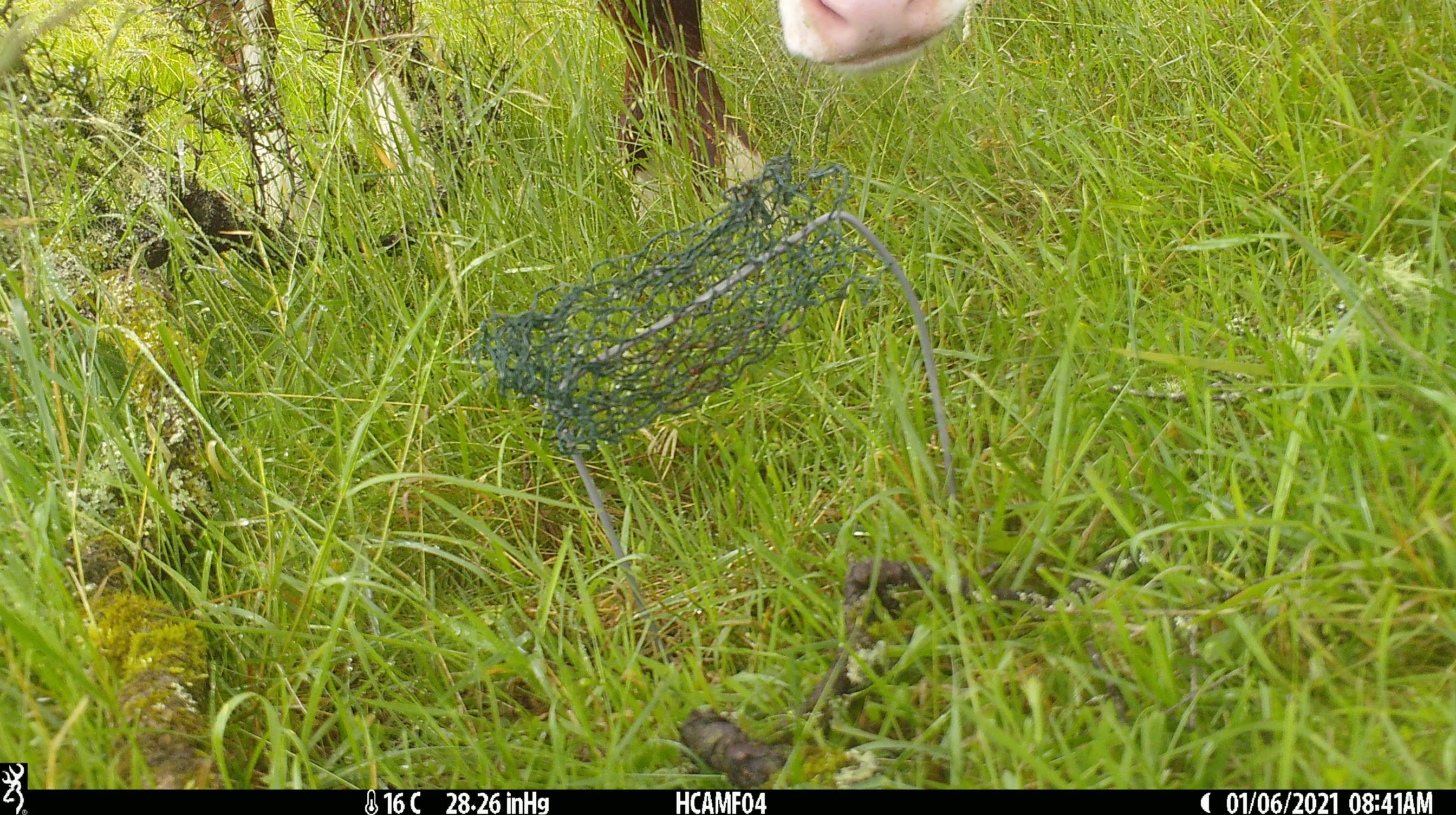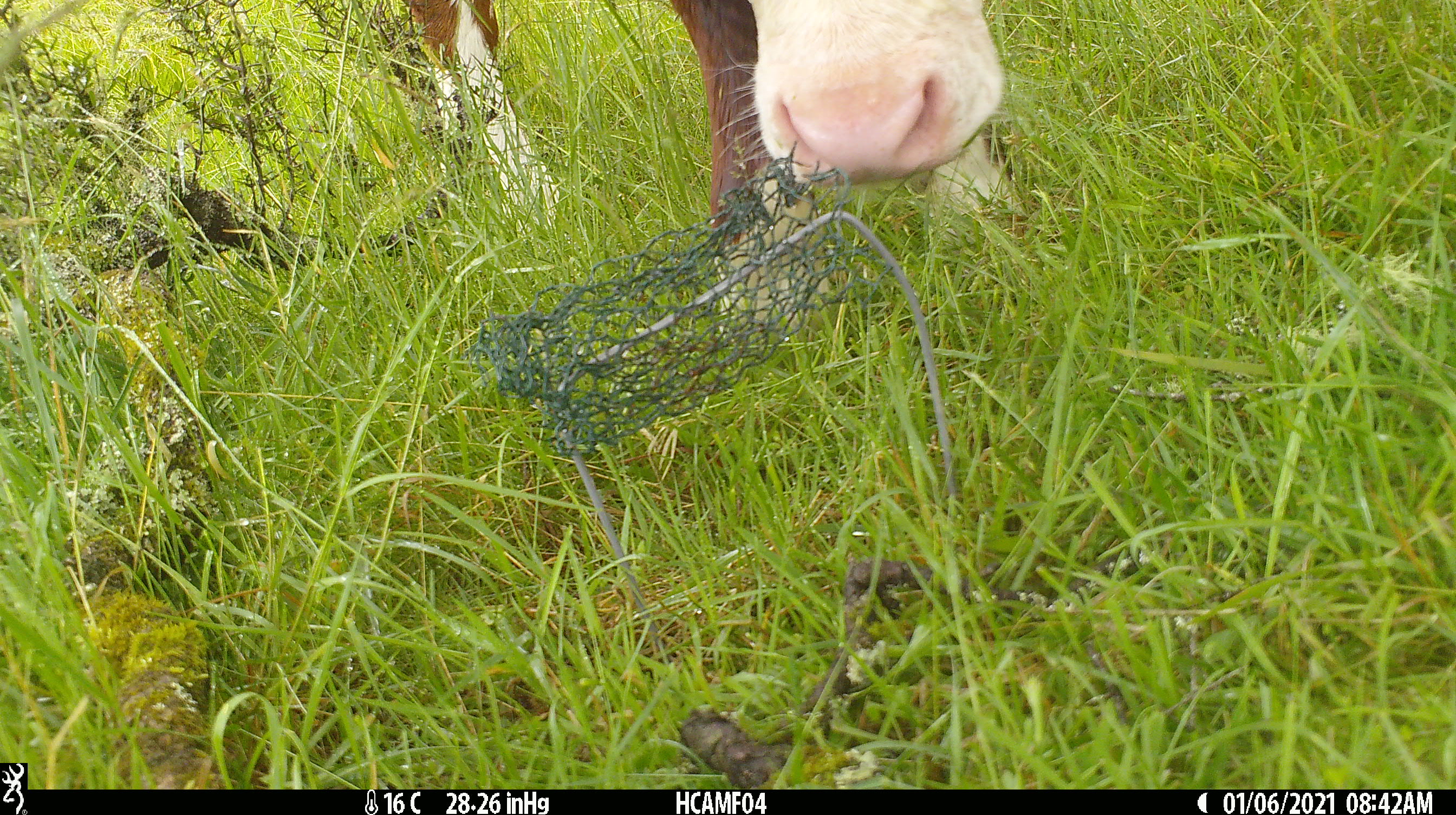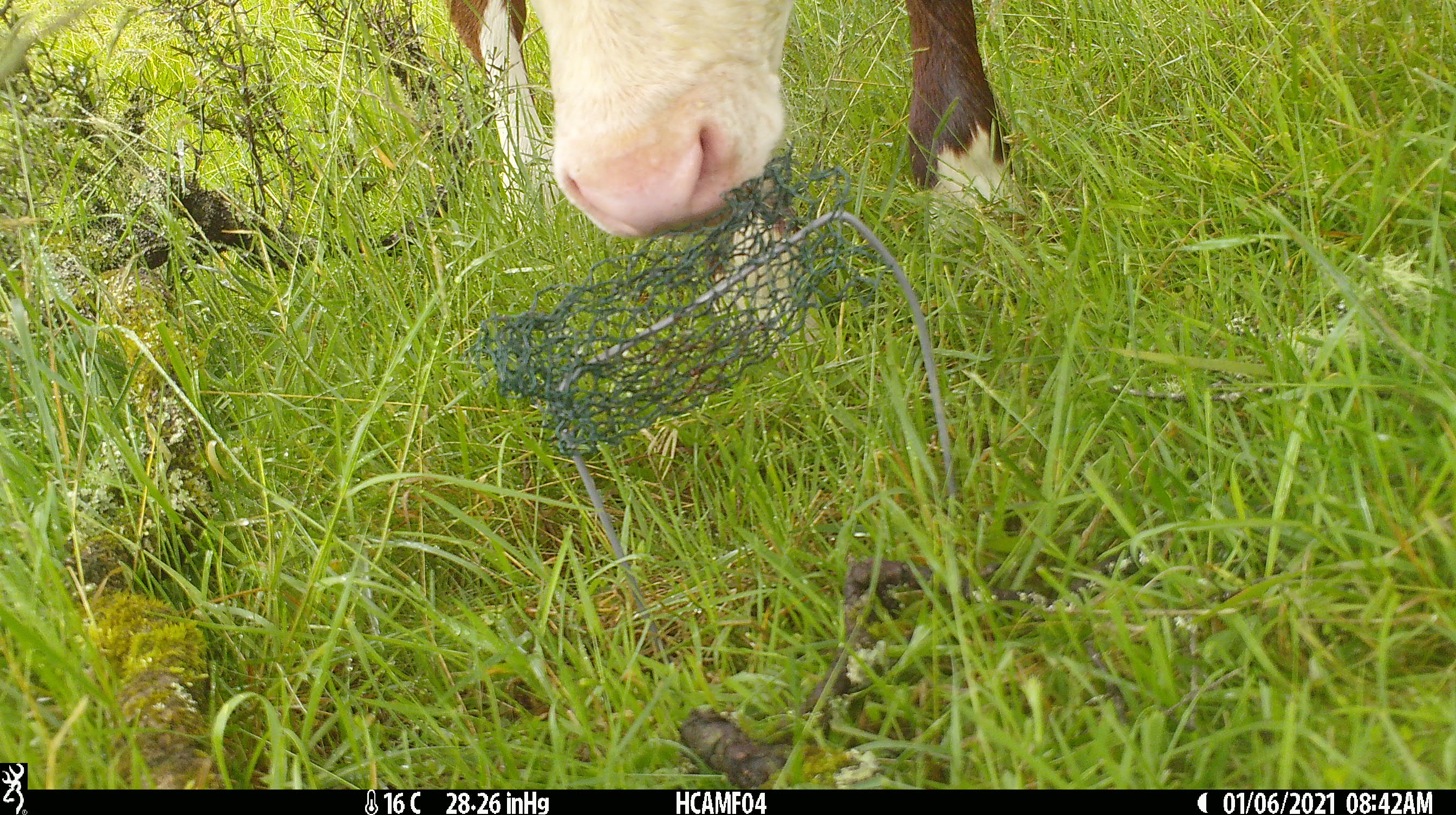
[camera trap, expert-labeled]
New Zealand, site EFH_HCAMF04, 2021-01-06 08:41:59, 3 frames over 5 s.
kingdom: Animalia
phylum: Chordata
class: Mammalia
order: Artiodactyla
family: Bovidae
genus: Bos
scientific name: Bos taurus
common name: domestic cow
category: cow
Cow (domestic cow) (Bos taurus).